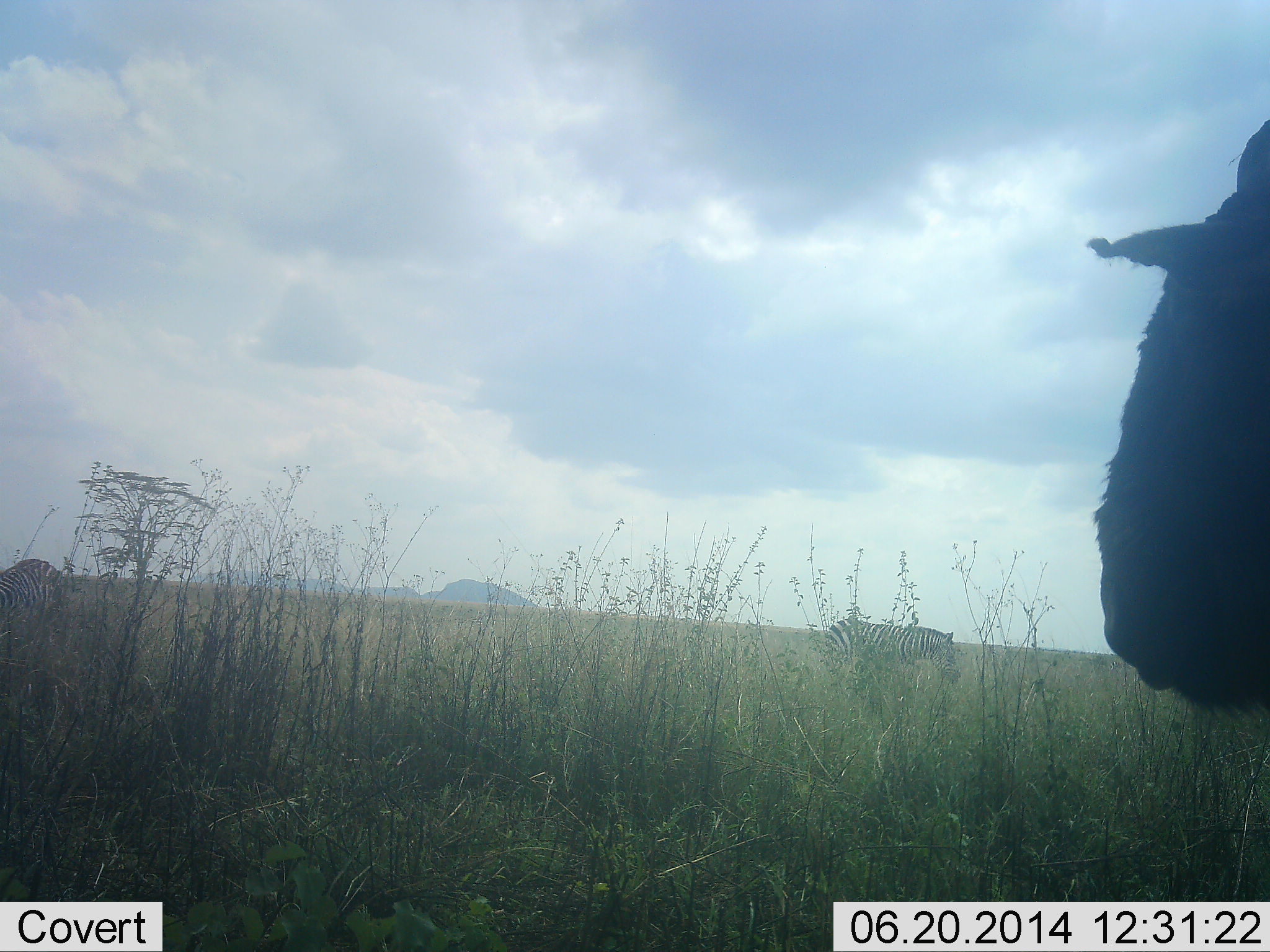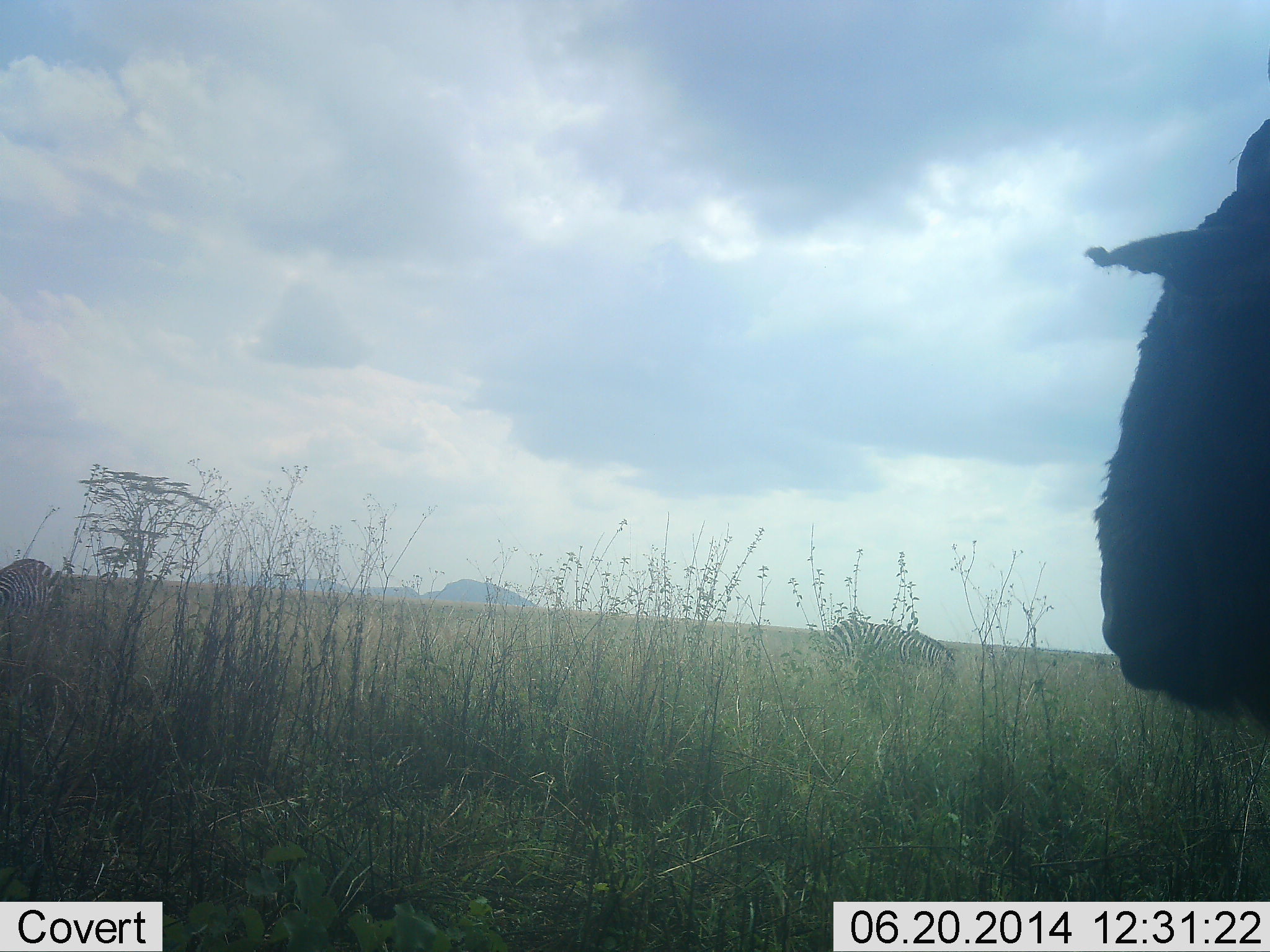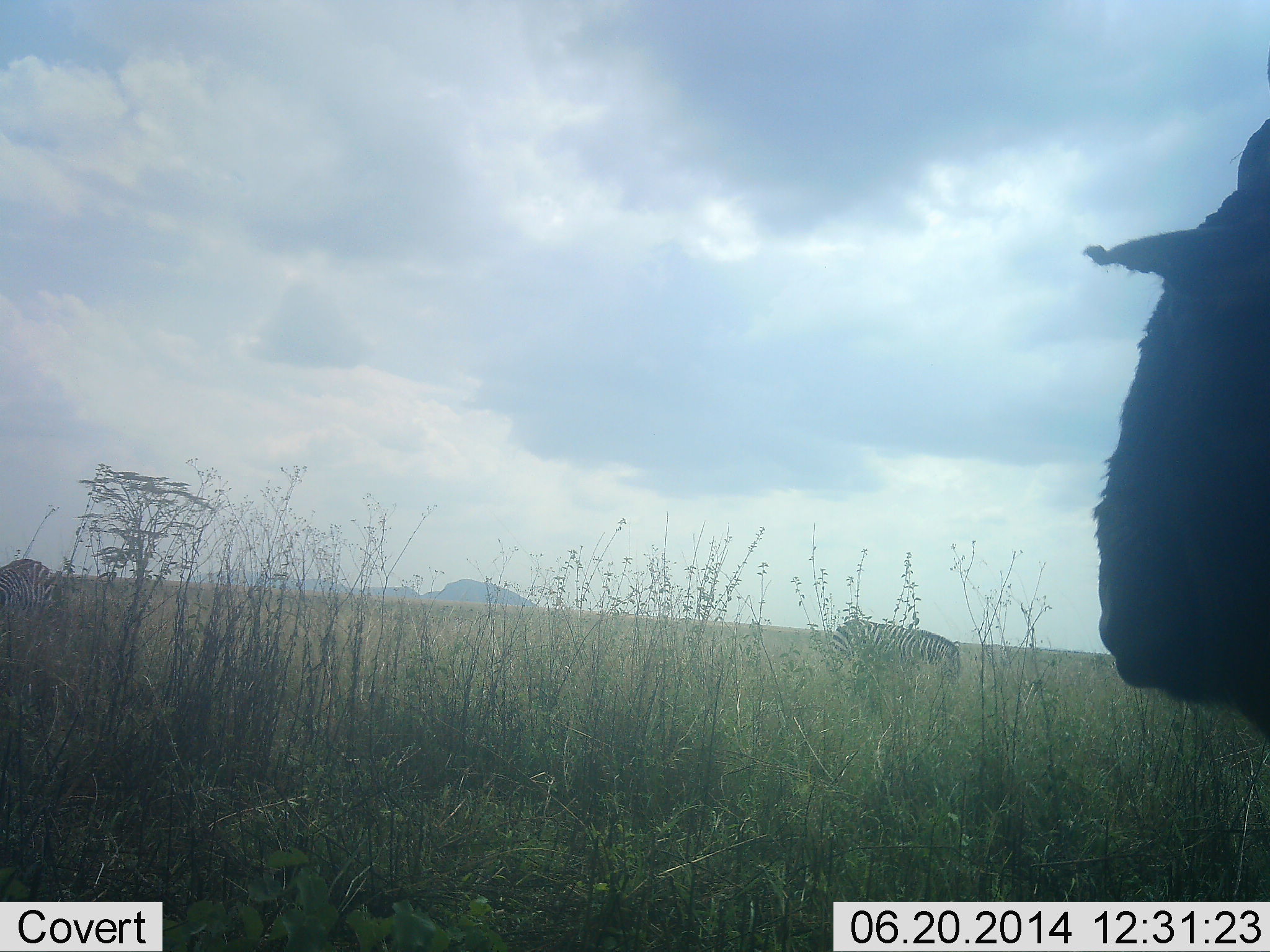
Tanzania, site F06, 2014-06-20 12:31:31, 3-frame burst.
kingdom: Animalia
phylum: Chordata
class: Mammalia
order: Artiodactyla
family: Bovidae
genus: Connochaetes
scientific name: Connochaetes taurinus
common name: blue wildebeest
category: wildebeest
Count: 1.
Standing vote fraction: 60%.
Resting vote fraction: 10%.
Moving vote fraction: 0%.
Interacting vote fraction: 0%.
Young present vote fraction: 0%.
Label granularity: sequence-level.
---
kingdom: Animalia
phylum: Chordata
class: Mammalia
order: Perissodactyla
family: Equidae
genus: Equus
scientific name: Equus quagga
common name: plains zebra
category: zebra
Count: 2.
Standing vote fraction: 43%.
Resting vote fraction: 0%.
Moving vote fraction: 7%.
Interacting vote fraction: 0%.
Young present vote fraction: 0%.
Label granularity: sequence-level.